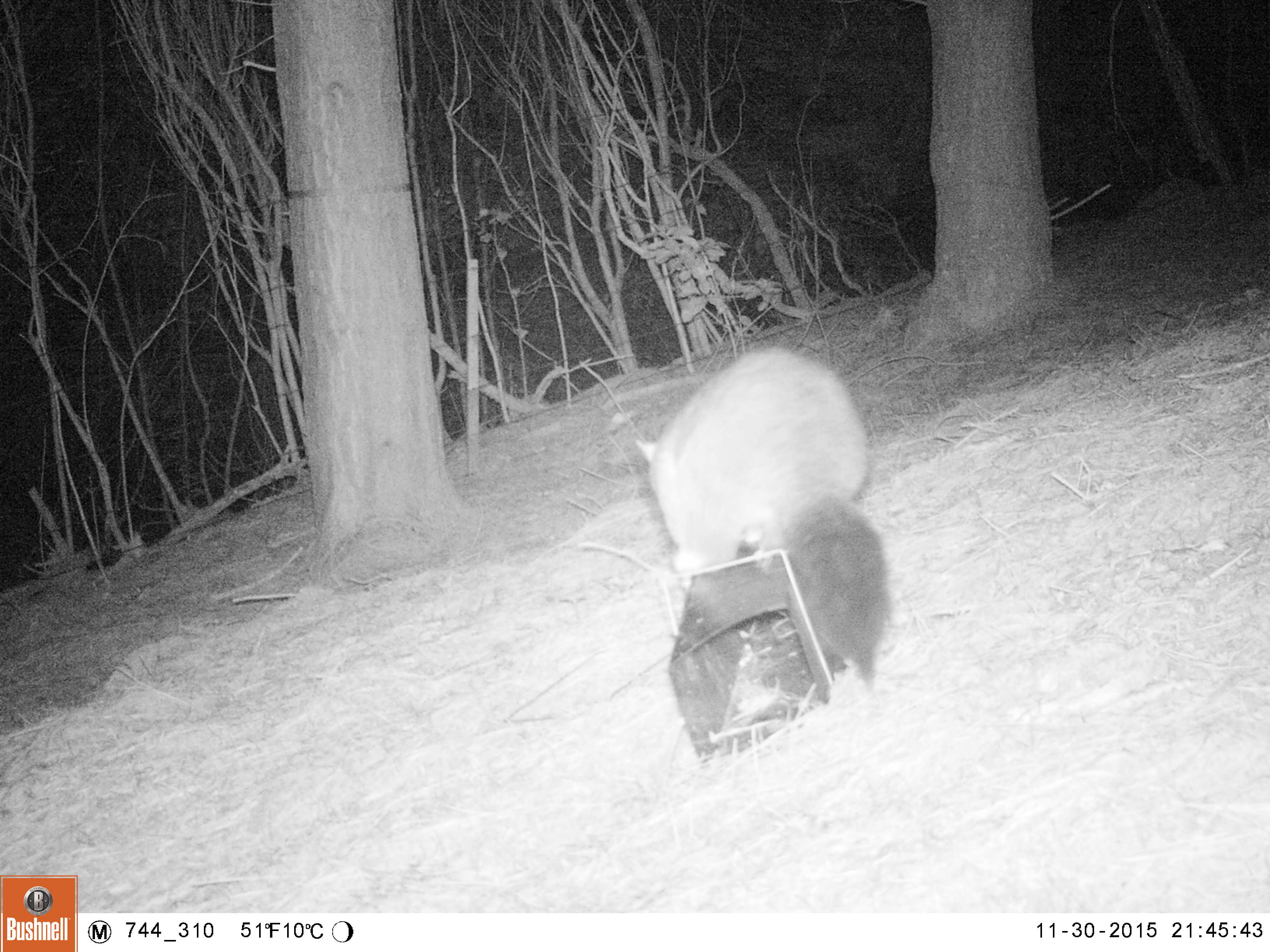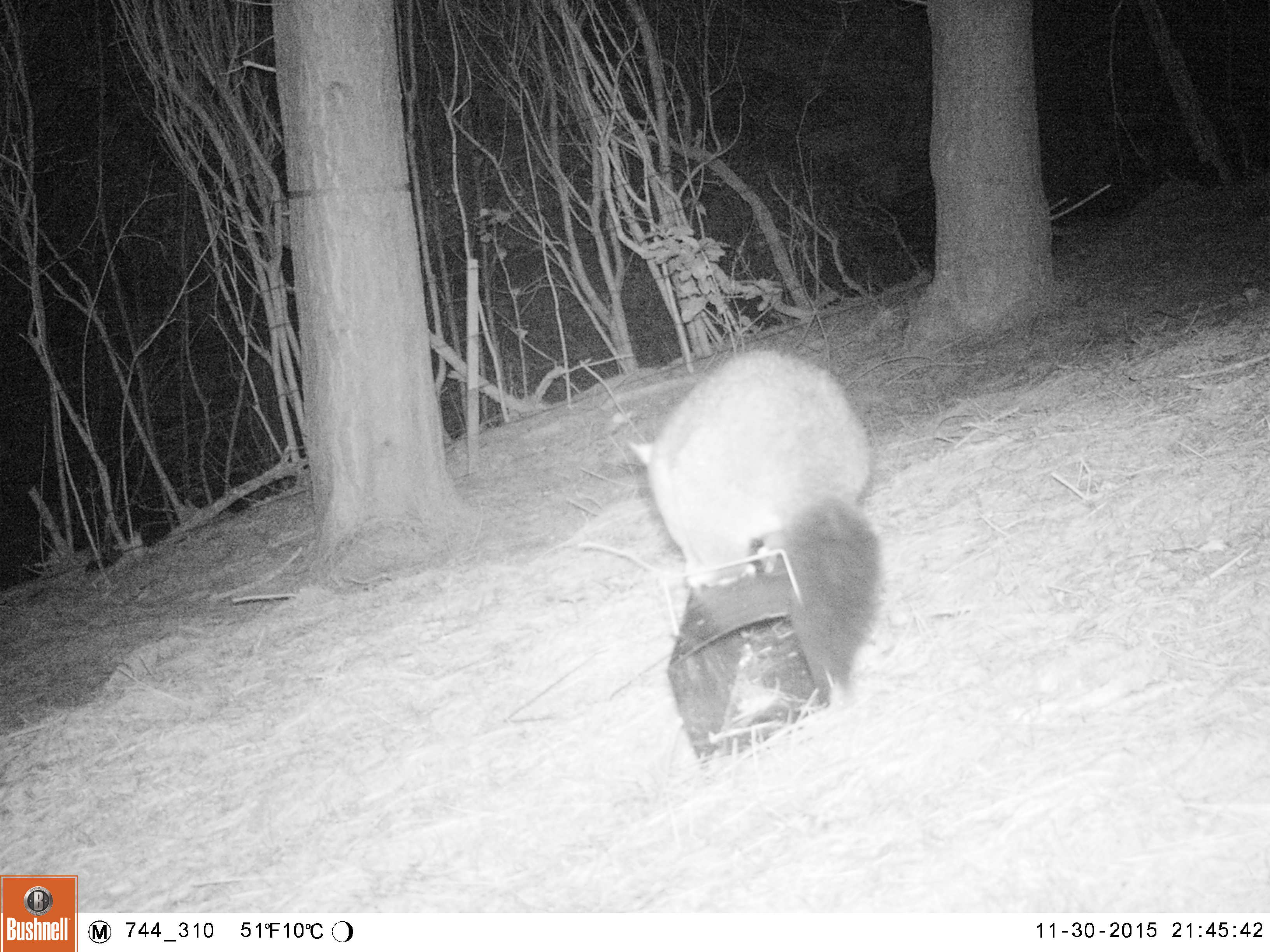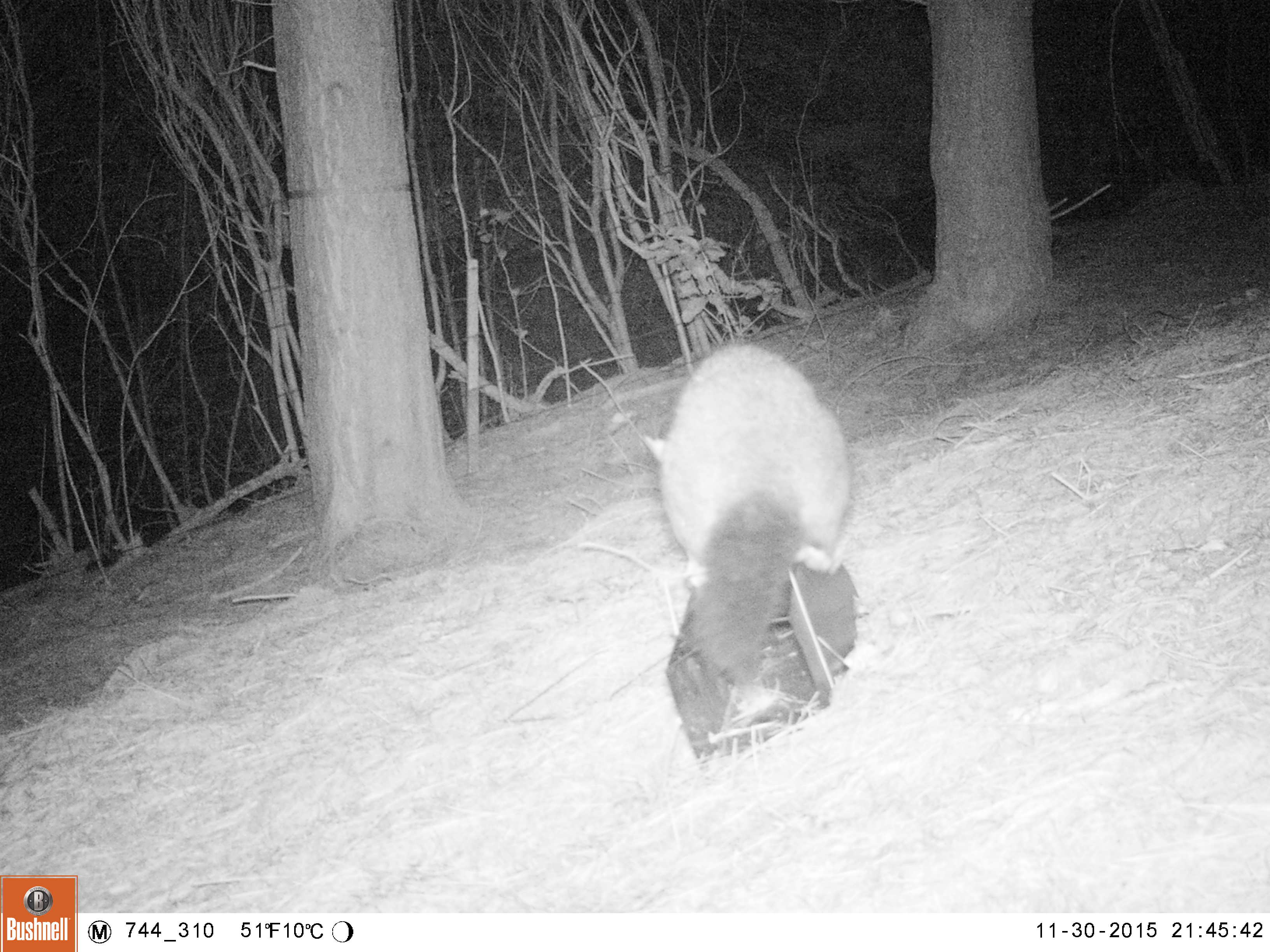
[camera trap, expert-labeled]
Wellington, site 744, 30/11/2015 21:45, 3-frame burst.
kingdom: Animalia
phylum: Chordata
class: Mammalia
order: Didelphimorphia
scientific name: Didelphimorphia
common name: possum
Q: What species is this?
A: Possum (Didelphimorphia).